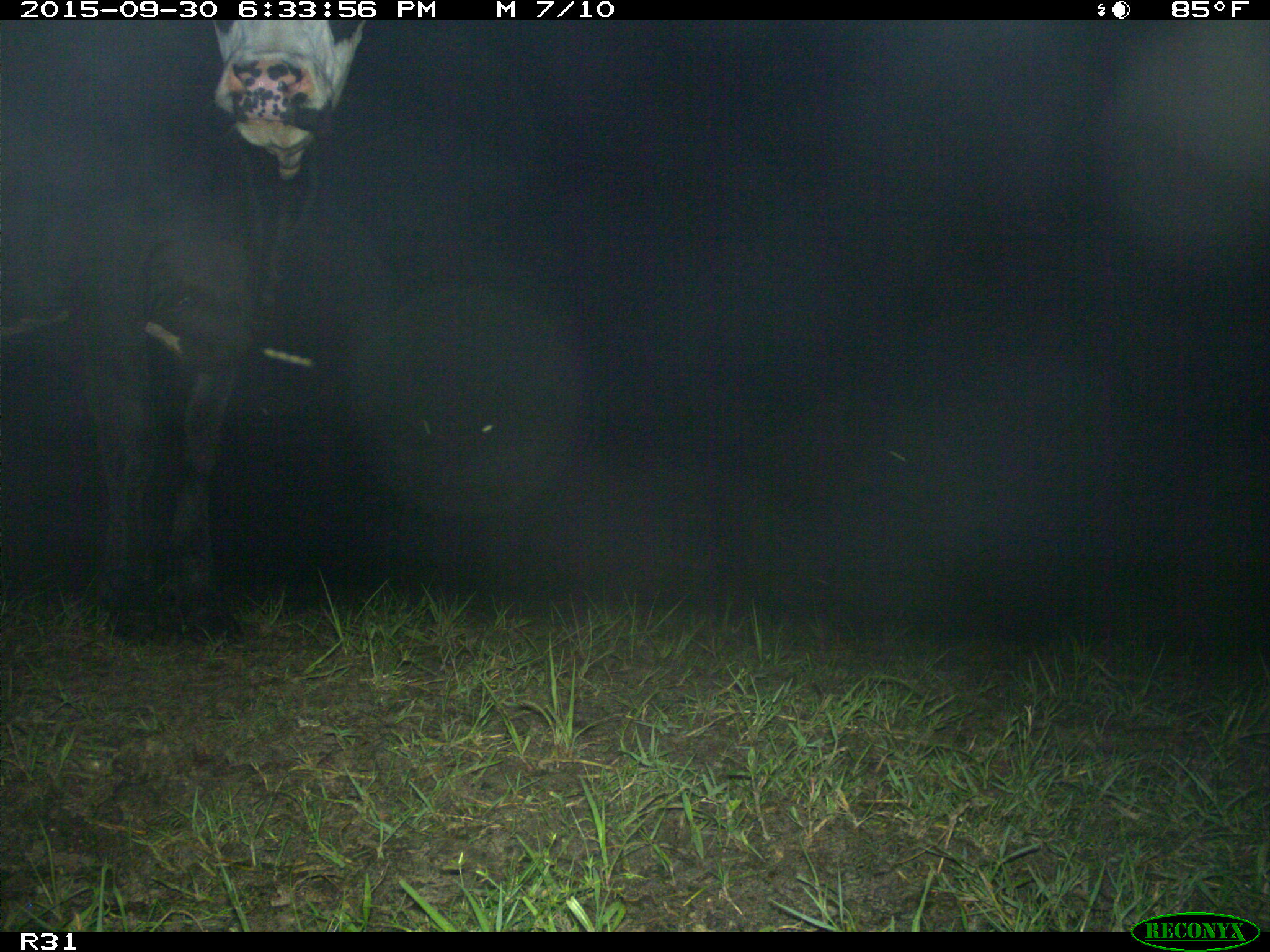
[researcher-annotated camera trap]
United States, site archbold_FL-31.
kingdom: Animalia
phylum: Chordata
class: Mammalia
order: Artiodactyla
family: Bovidae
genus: Bos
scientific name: Bos taurus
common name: domestic cow